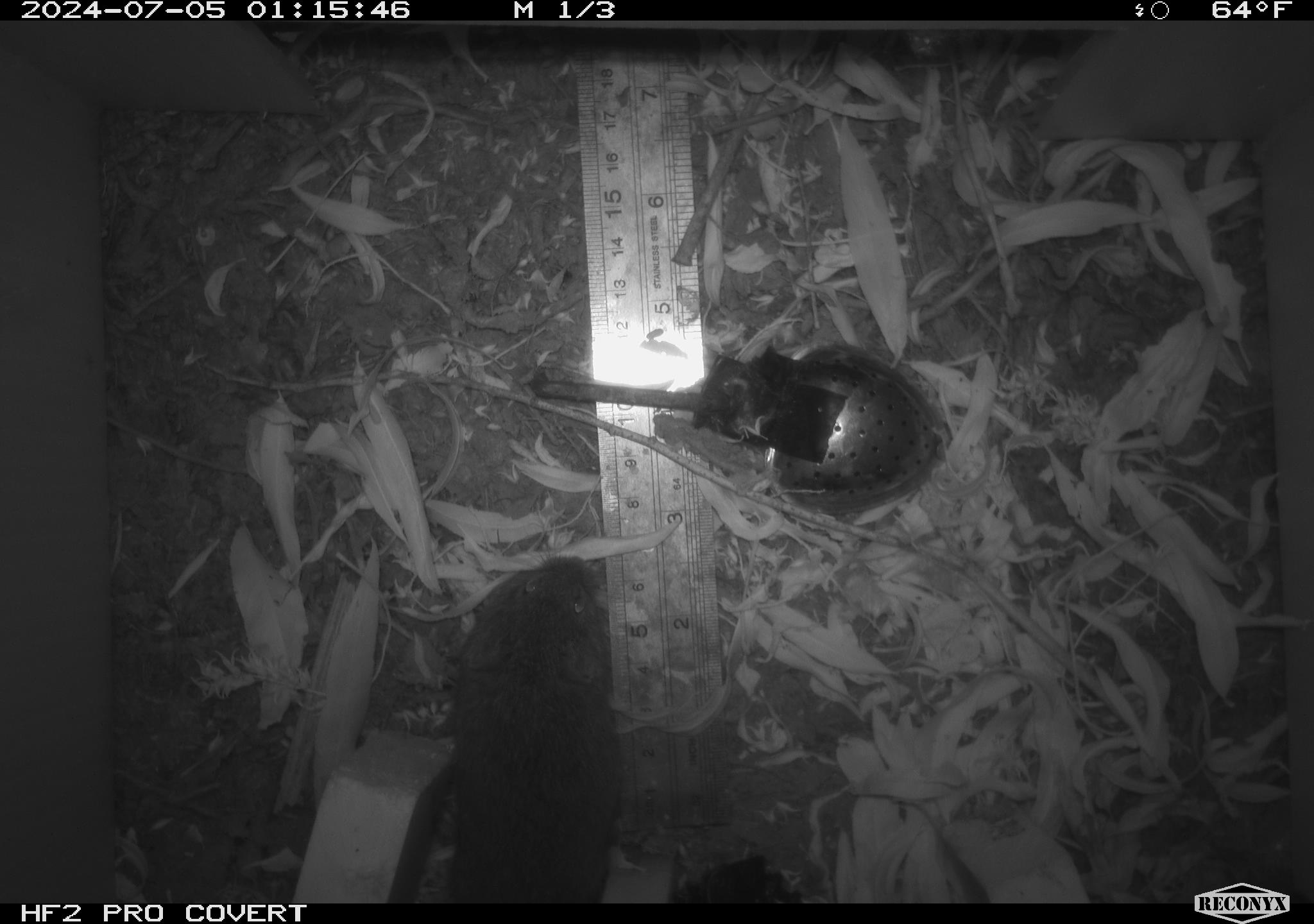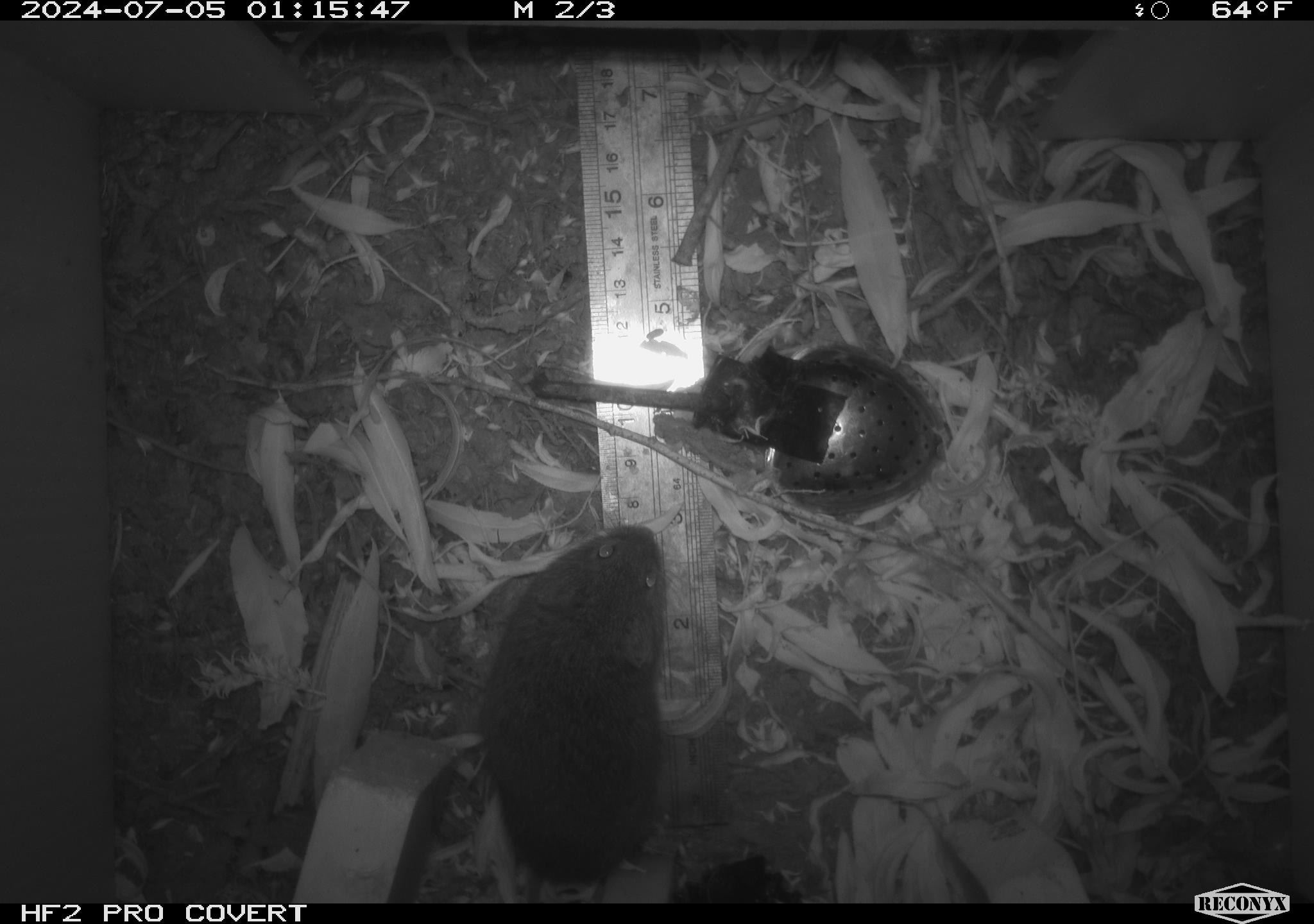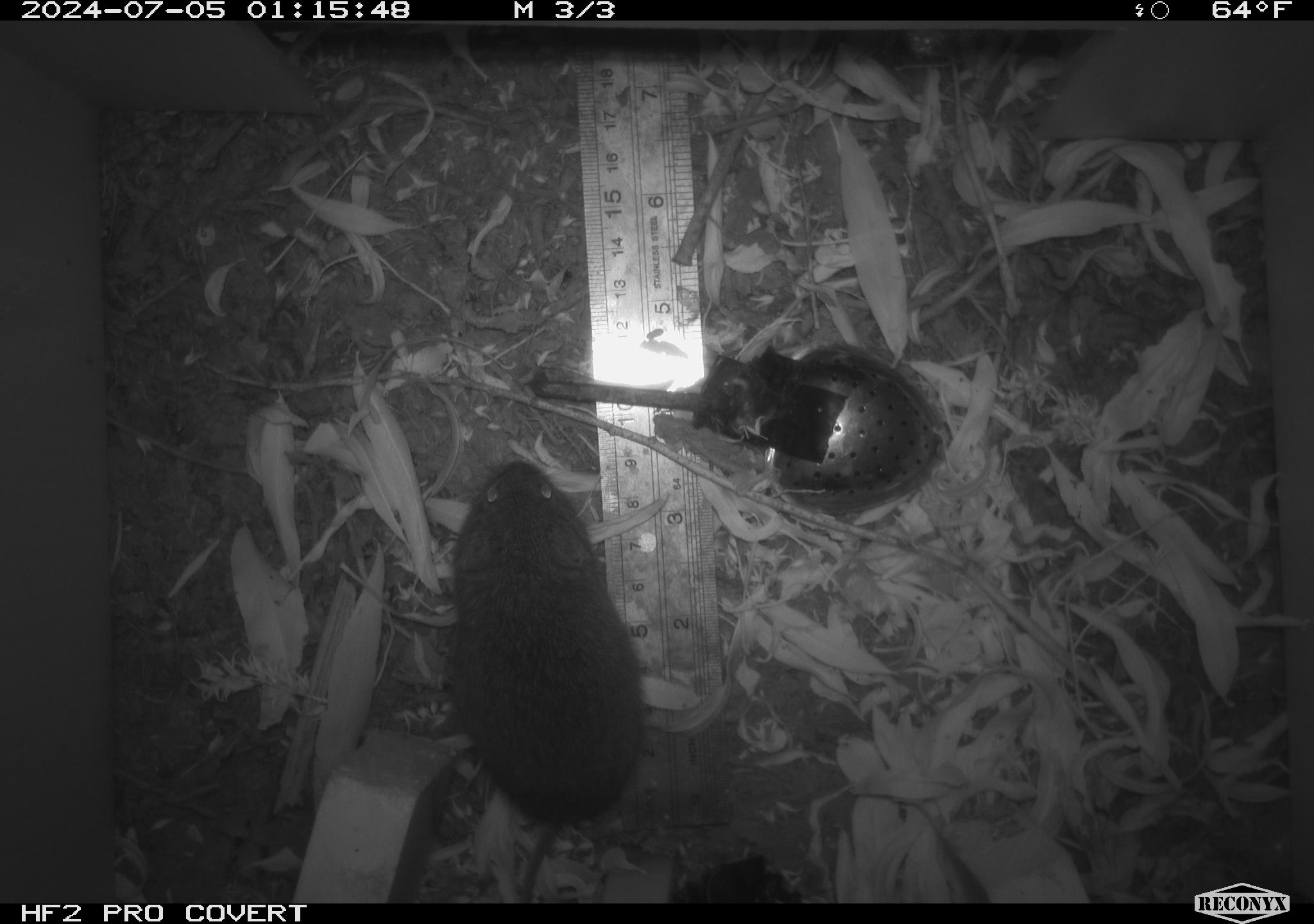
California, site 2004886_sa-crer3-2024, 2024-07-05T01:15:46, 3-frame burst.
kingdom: Animalia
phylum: Chordata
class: Mammalia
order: Rodentia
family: Cricetidae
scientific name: Arvicolinae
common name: voles, lemmings, and muskrats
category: arvicolinae subfamily